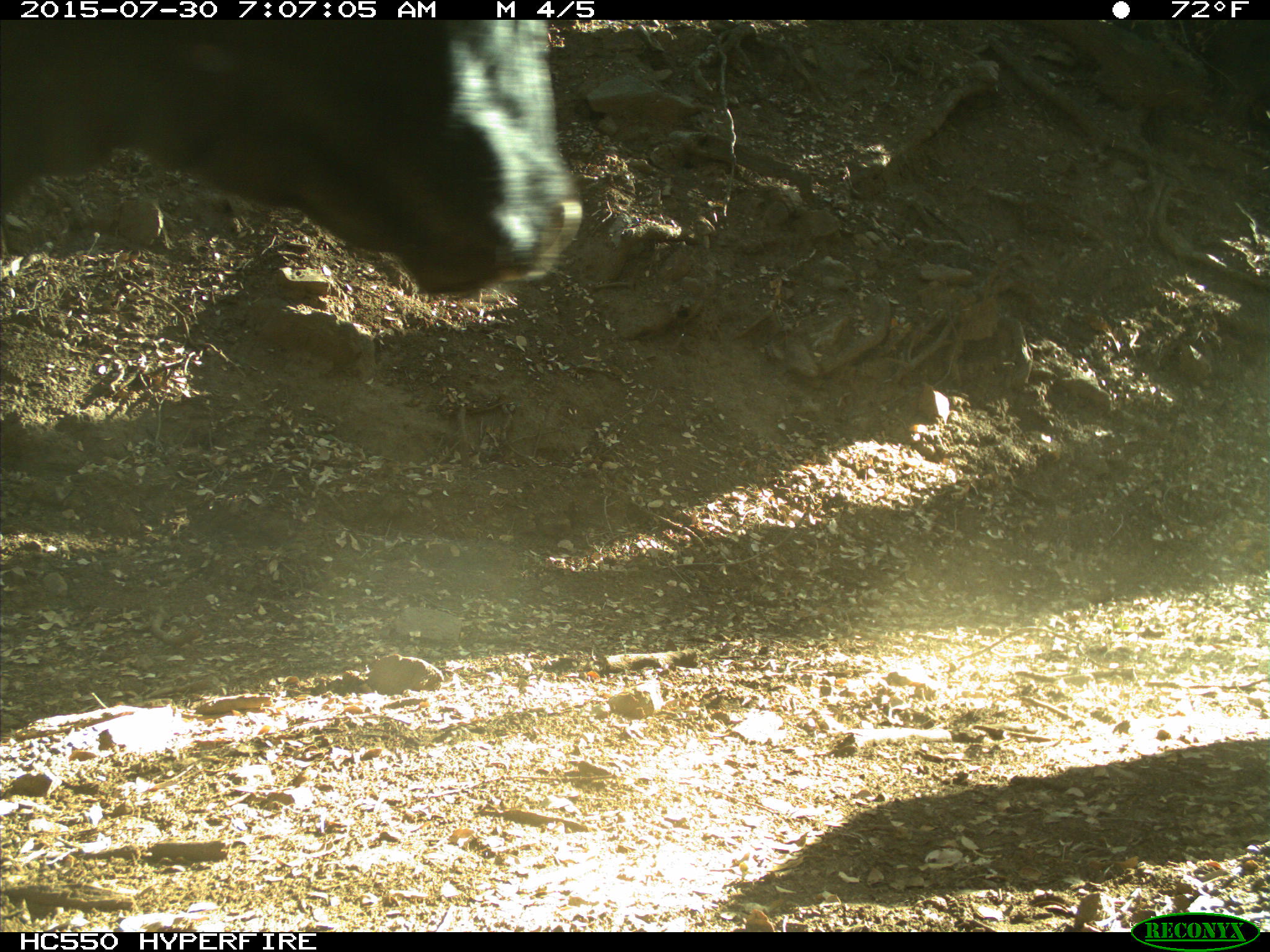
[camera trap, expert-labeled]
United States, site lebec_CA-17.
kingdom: Animalia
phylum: Chordata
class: Mammalia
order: Artiodactyla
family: Bovidae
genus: Bos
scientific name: Bos taurus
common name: domestic cow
Bos taurus (domestic cow).